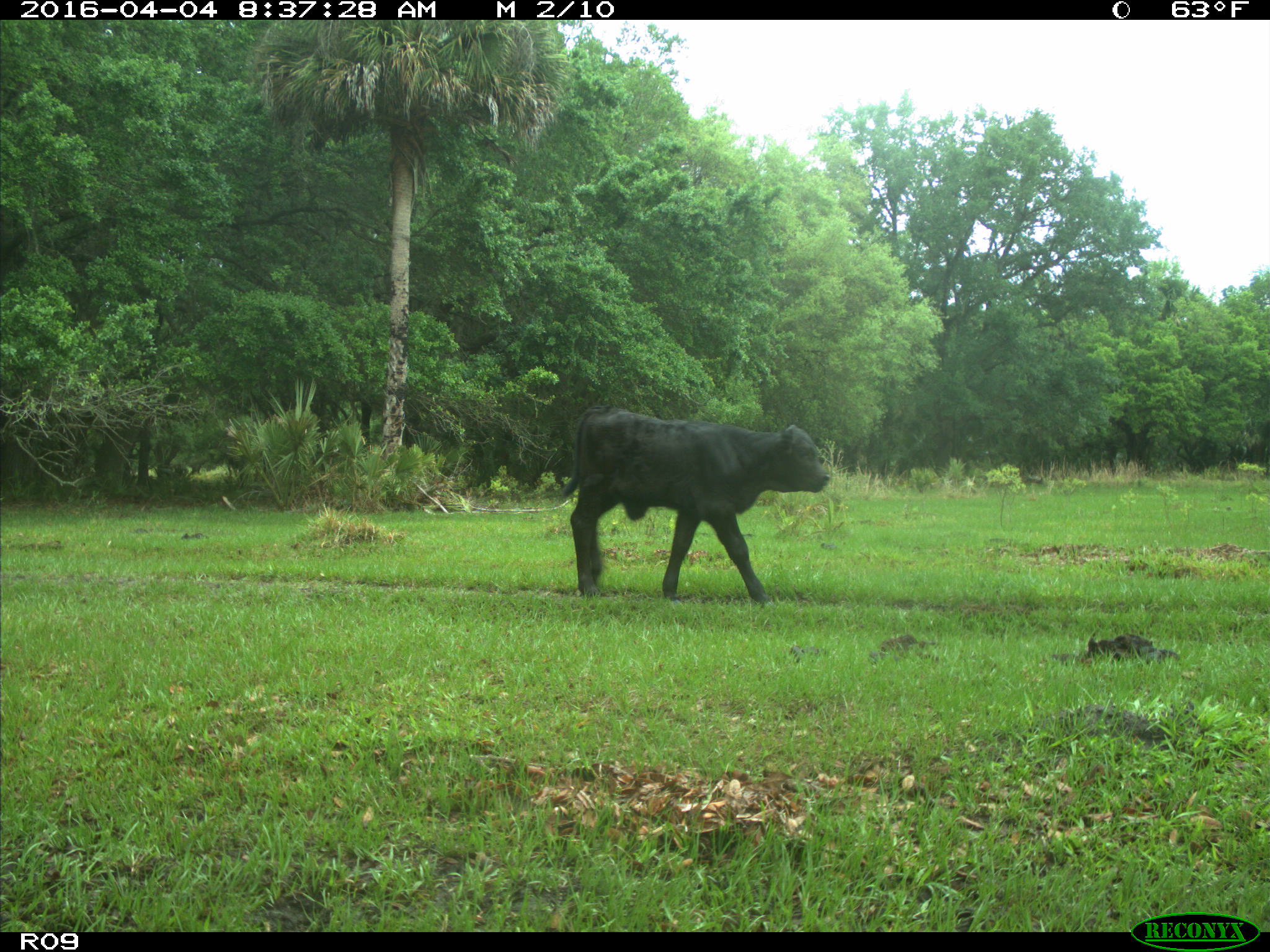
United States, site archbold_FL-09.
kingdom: Animalia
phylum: Chordata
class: Mammalia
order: Artiodactyla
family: Bovidae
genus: Bos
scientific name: Bos taurus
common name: domestic cow